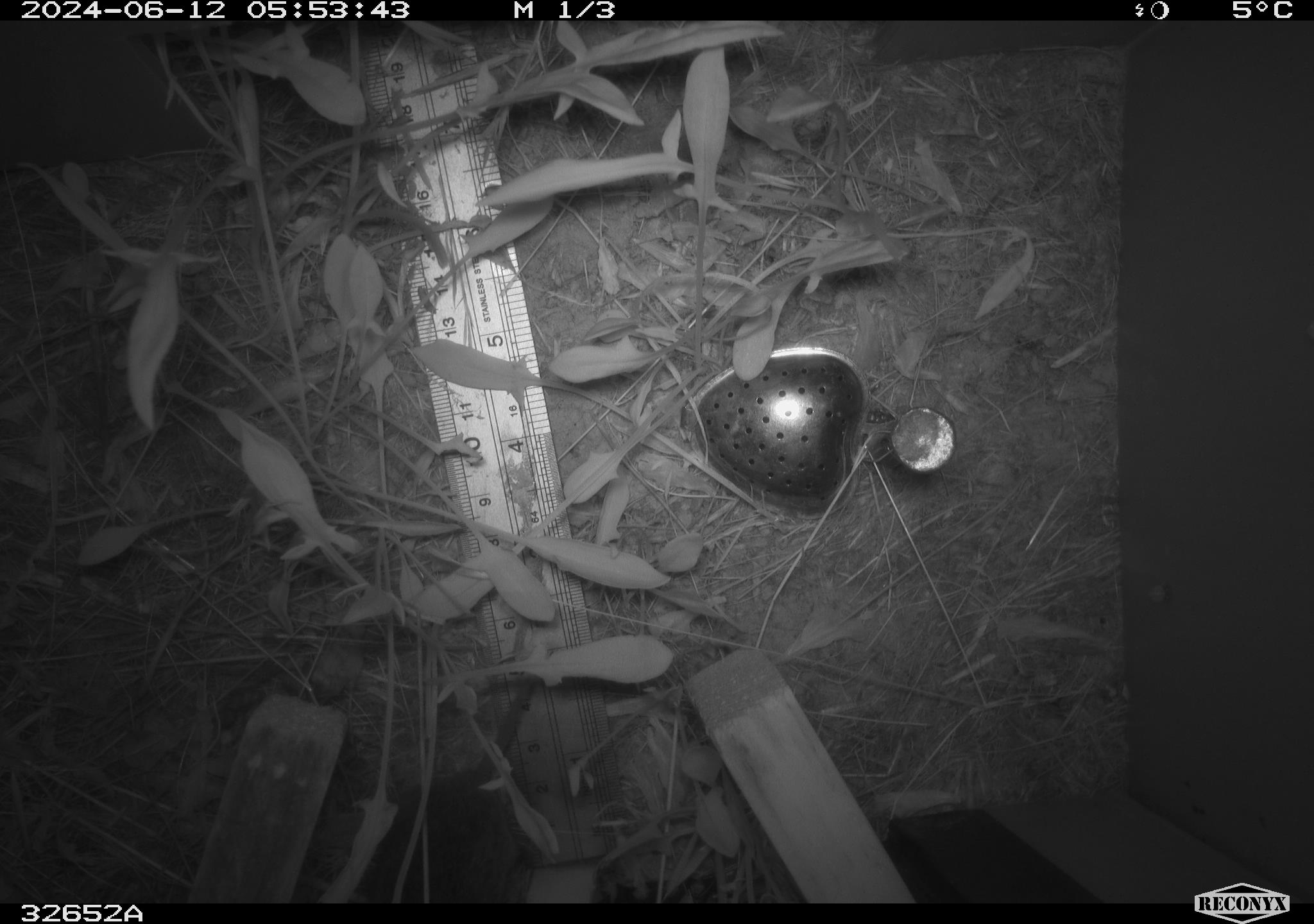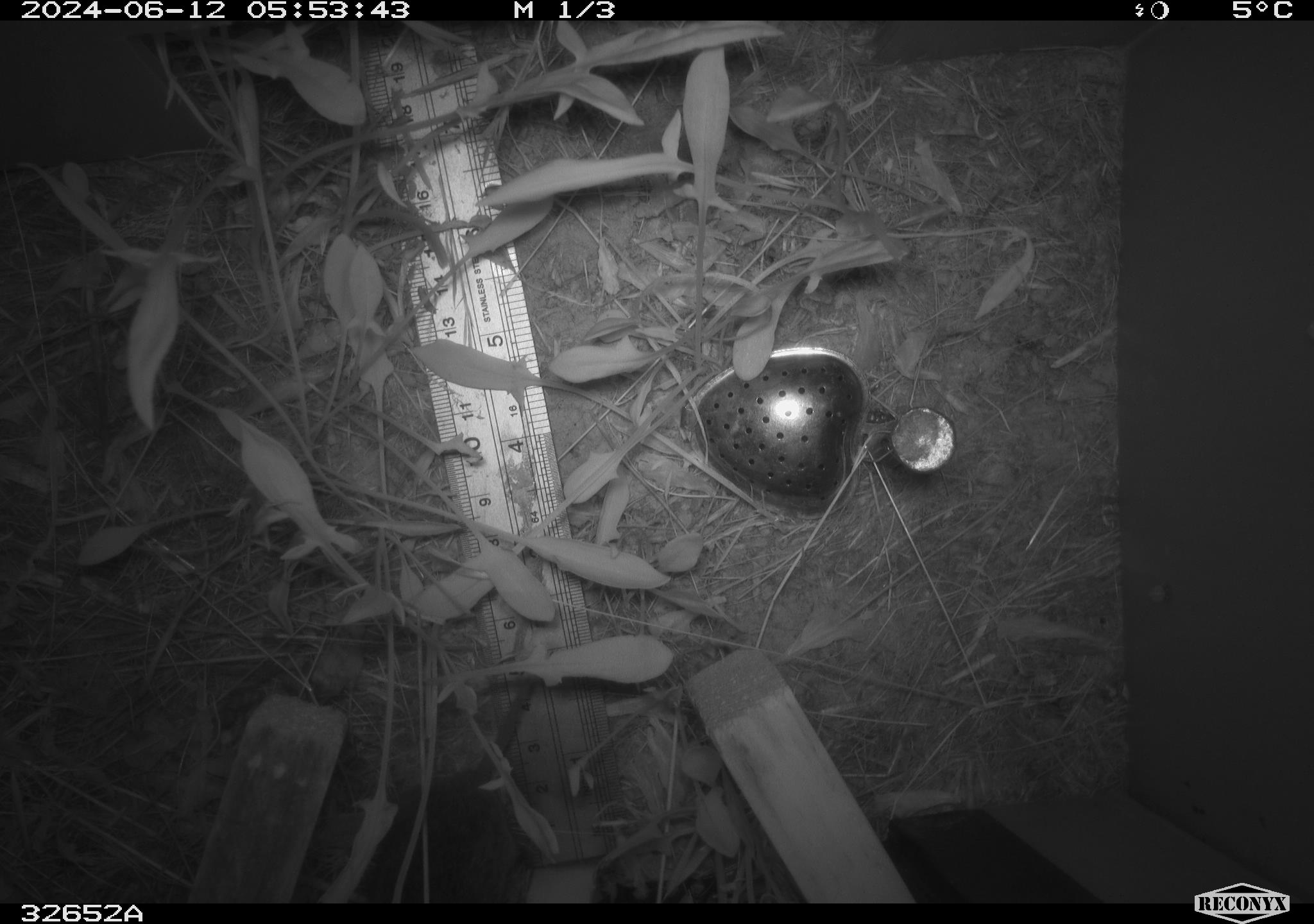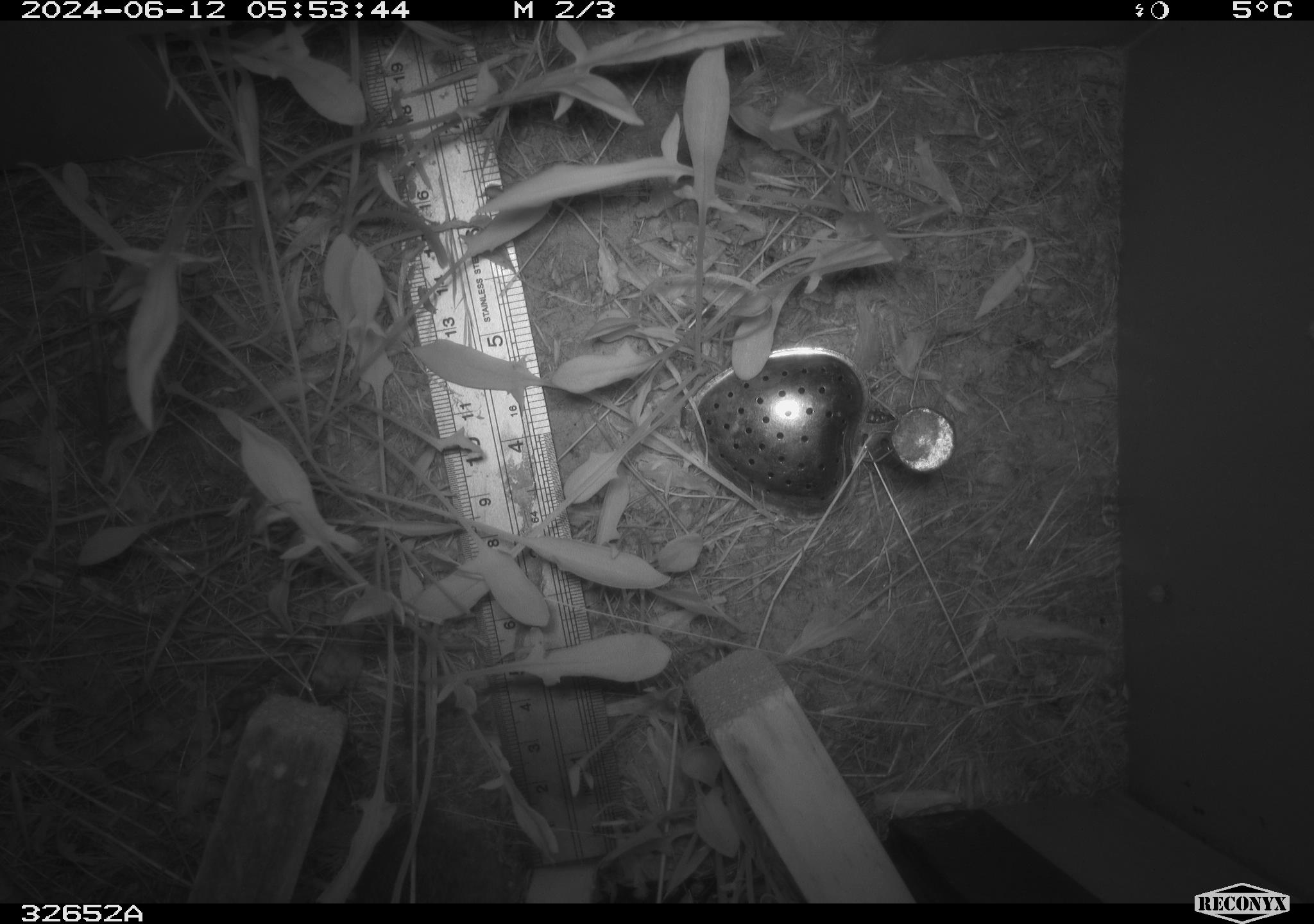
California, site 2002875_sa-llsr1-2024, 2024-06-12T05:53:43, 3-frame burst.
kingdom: Animalia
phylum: Chordata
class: Mammalia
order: Rodentia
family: Cricetidae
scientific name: Arvicolinae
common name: voles, lemmings, and muskrats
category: arvicolinae subfamily